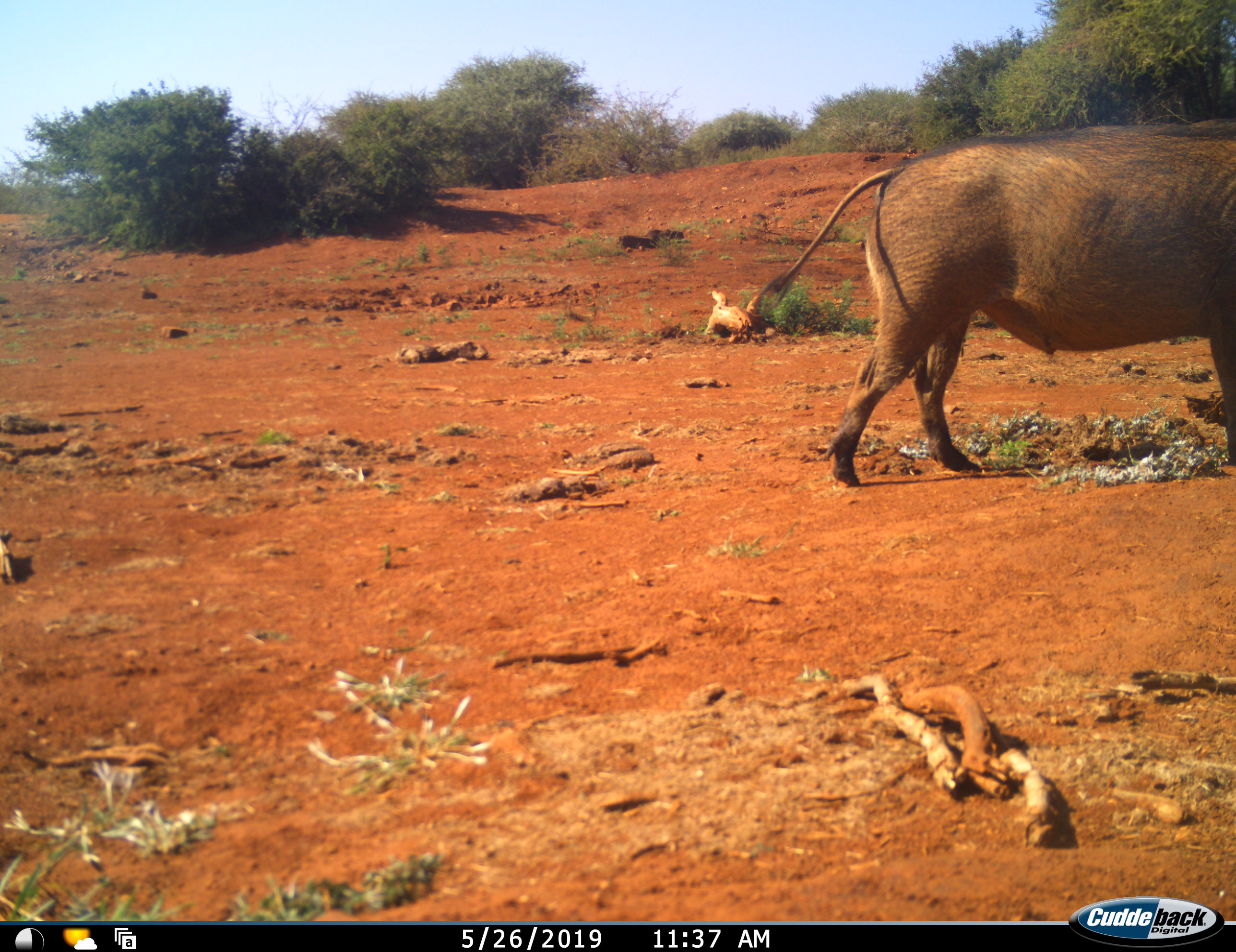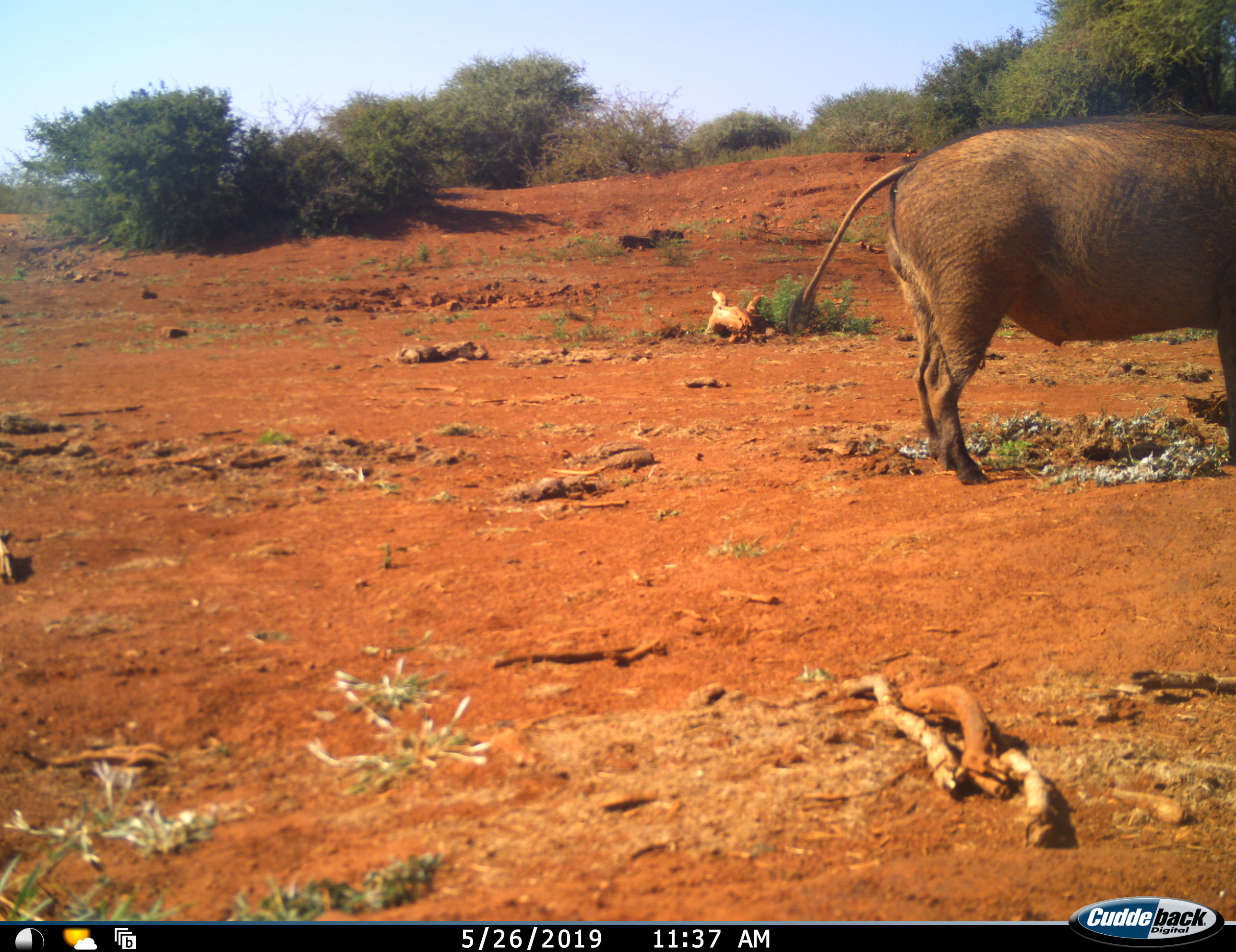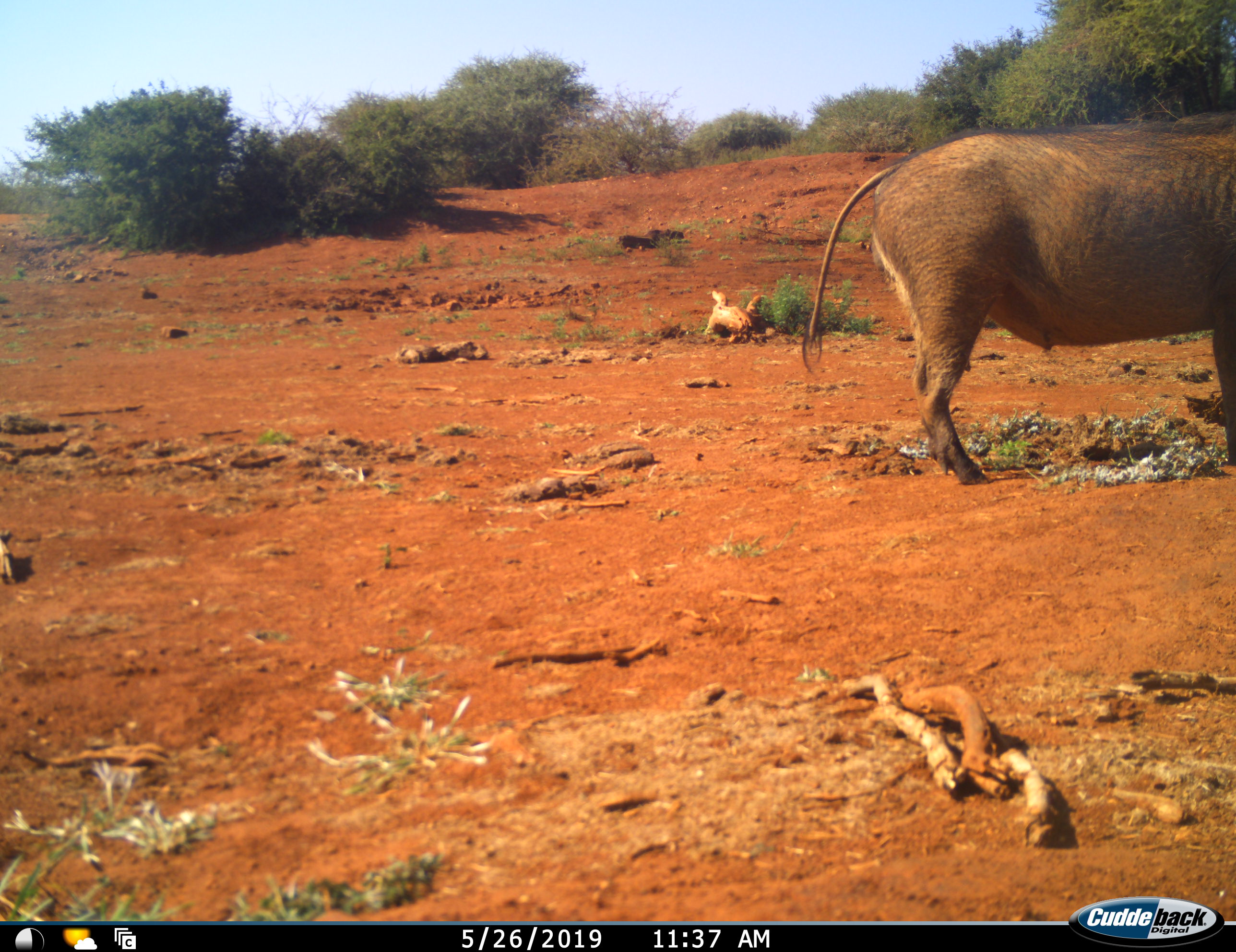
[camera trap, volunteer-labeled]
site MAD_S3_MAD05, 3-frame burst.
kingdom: Animalia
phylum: Chordata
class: Mammalia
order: Artiodactyla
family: Suidae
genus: Phacochoerus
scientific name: Phacochoerus africanus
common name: warthog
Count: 1.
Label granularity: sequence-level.